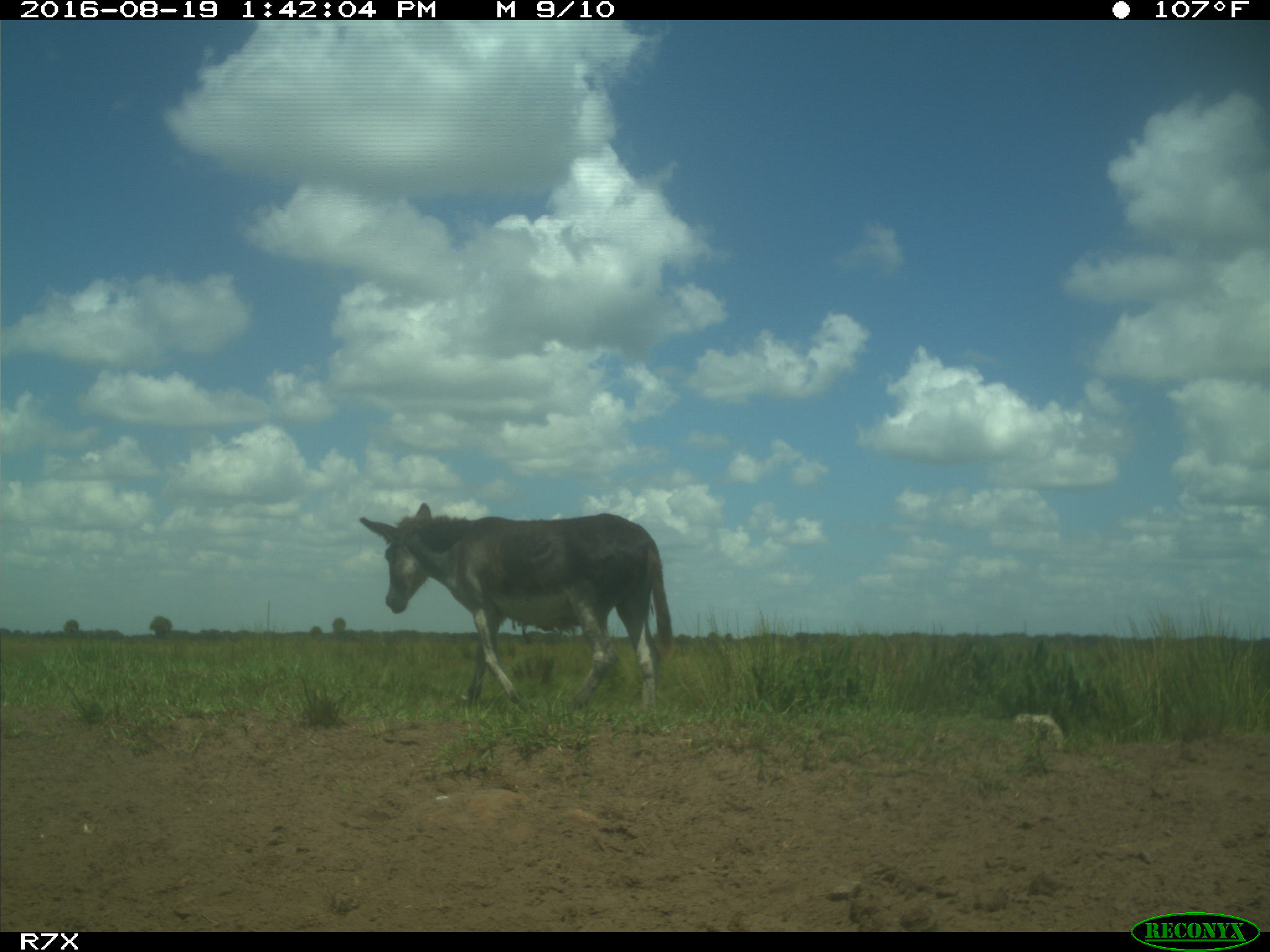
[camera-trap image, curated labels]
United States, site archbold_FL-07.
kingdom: Animalia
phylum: Chordata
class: Mammalia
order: Perissodactyla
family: Equidae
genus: Equus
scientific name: Equus africanus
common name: african wild ass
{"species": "Equus africanus (african wild ass)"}